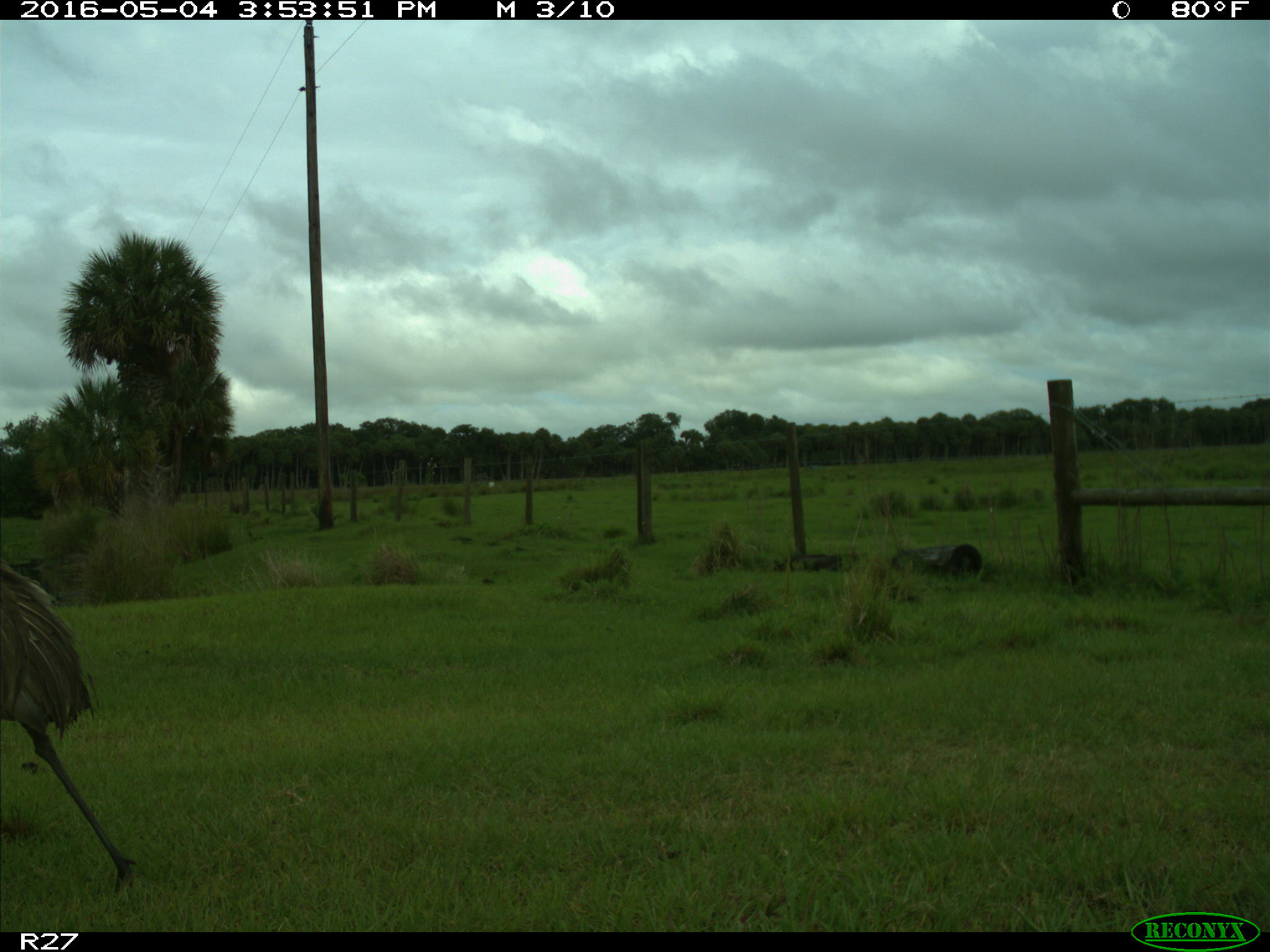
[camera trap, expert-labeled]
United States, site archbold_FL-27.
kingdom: Animalia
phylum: Chordata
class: Aves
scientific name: Aves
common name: birds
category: unidentified bird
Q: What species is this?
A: Unidentified bird (birds) (Aves).